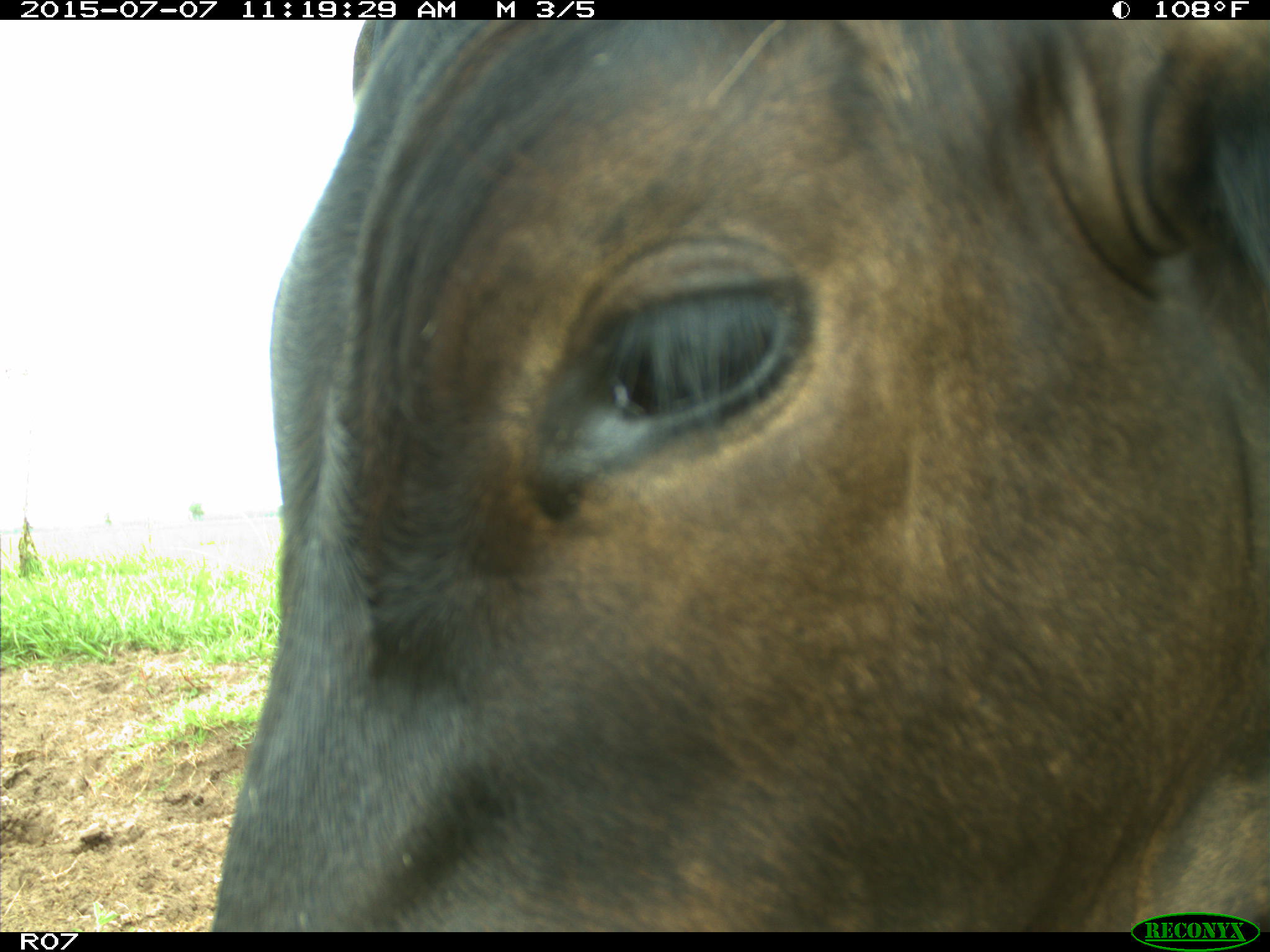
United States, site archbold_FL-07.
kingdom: Animalia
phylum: Chordata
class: Mammalia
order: Artiodactyla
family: Bovidae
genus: Bos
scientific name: Bos taurus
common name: domestic cow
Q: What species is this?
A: Bos taurus (domestic cow).